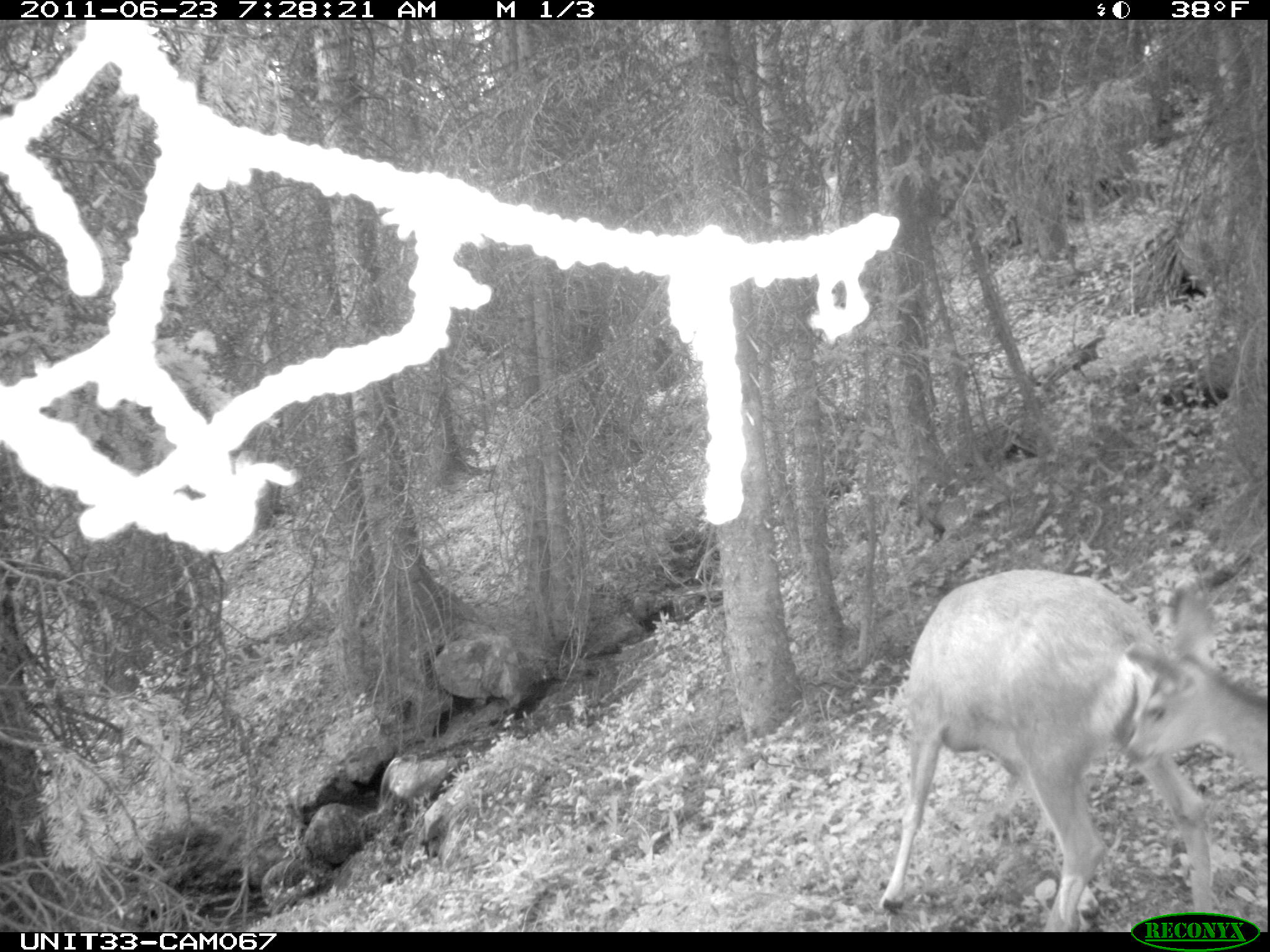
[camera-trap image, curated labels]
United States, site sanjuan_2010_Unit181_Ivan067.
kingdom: Animalia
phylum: Chordata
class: Mammalia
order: Artiodactyla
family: Cervidae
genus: Odocoileus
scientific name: Odocoileus hemionus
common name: mule deer